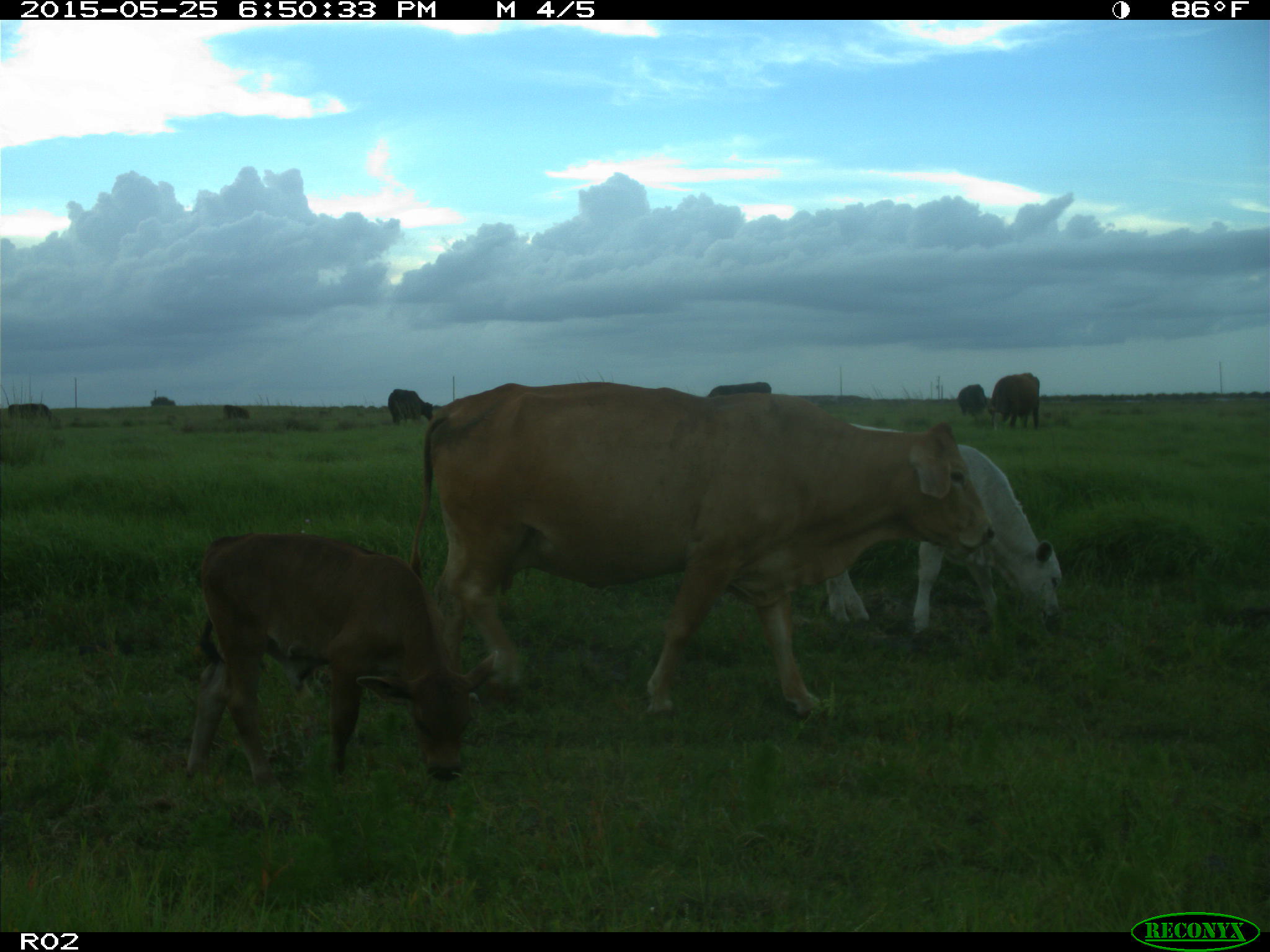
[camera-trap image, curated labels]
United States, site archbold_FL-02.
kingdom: Animalia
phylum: Chordata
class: Mammalia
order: Artiodactyla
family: Bovidae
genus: Bos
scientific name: Bos taurus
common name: domestic cow